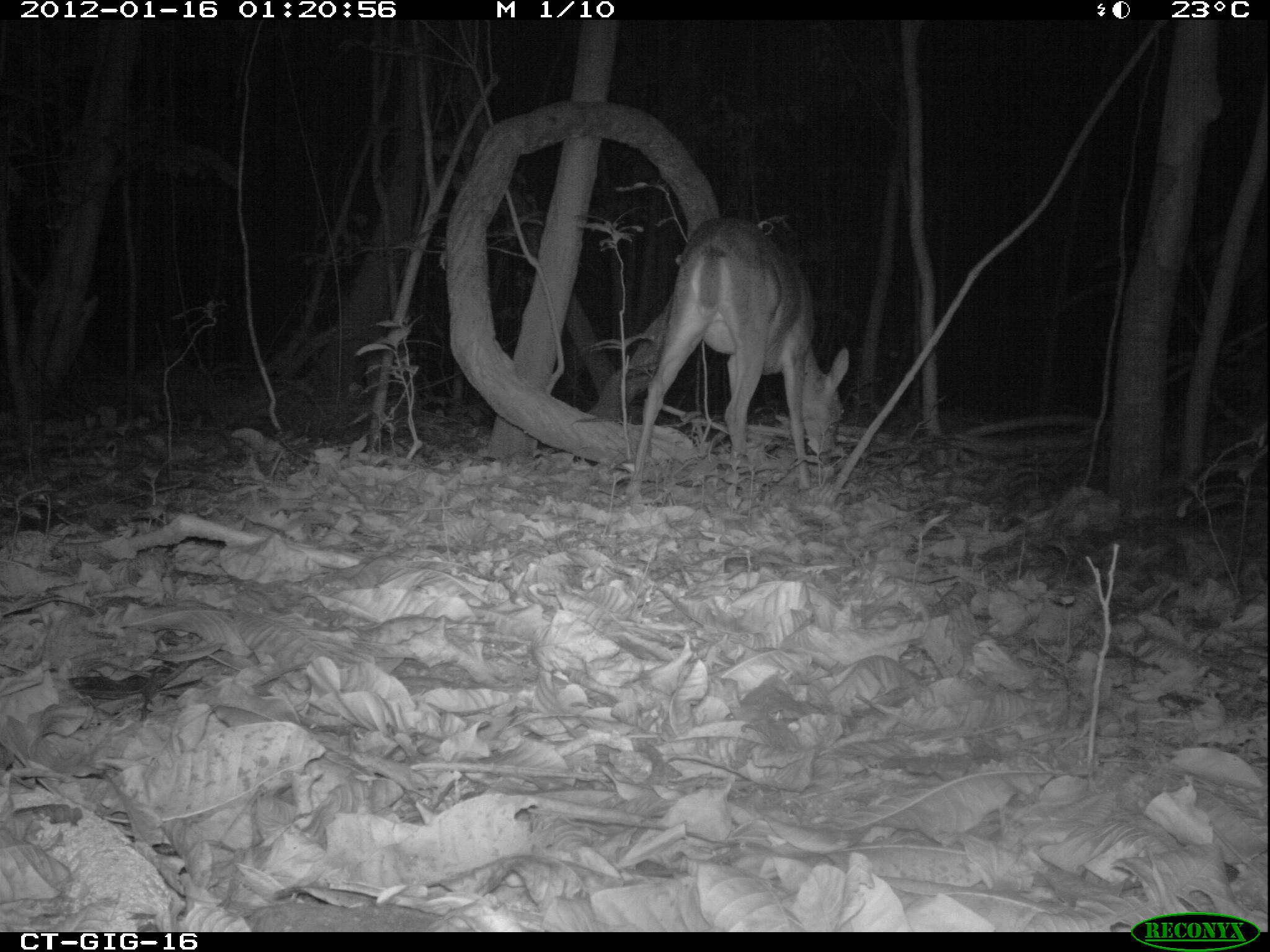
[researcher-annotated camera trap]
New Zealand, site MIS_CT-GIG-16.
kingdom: Animalia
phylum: Chordata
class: Mammalia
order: Artiodactyla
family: Cervidae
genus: Odocoileus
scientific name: Odocoileus virginianus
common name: white-tailed deer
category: white tailed deer